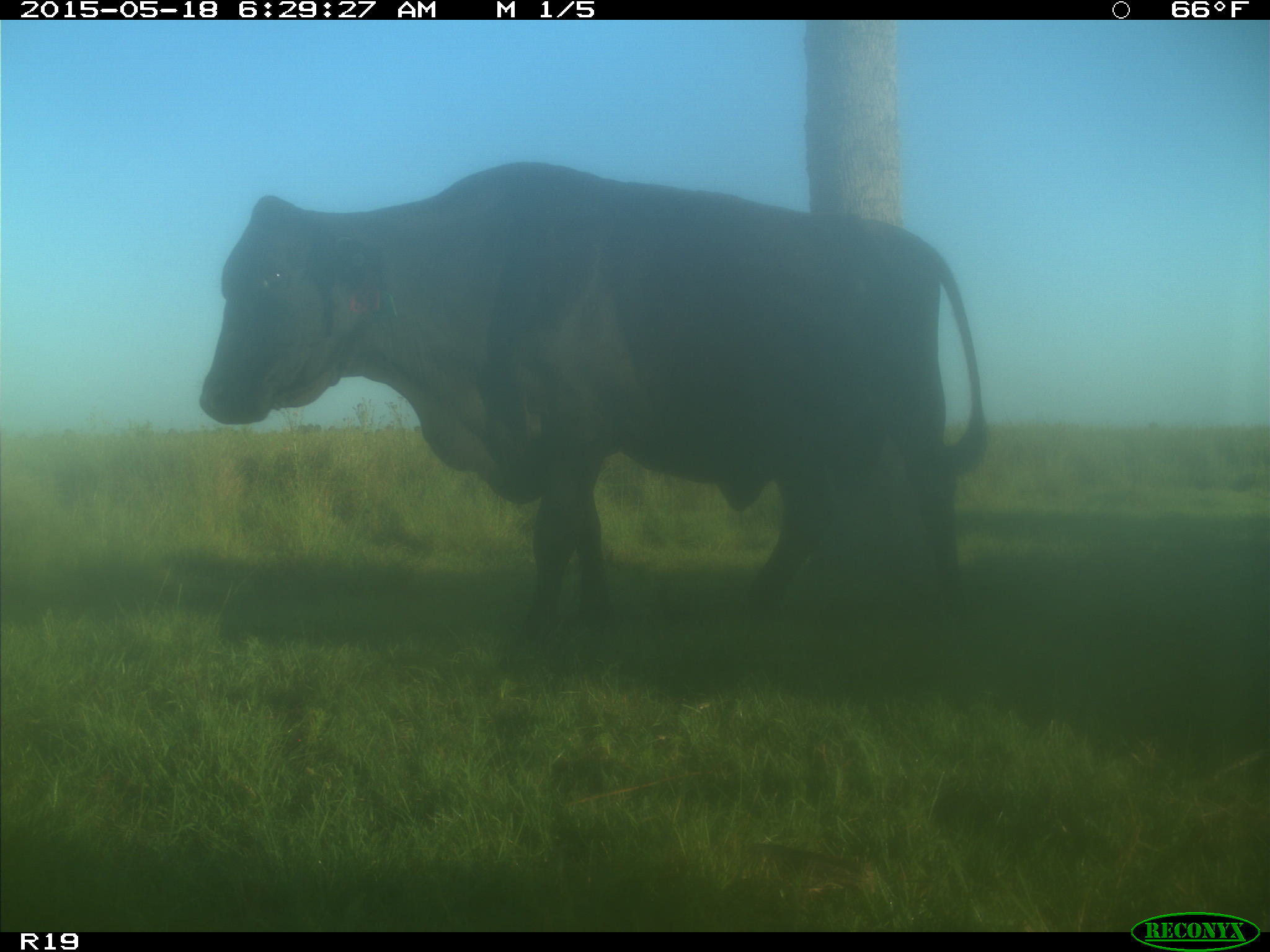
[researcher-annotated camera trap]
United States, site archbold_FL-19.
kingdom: Animalia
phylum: Chordata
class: Mammalia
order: Artiodactyla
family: Bovidae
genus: Bos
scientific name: Bos taurus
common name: domestic cow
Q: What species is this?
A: Bos taurus (domestic cow).